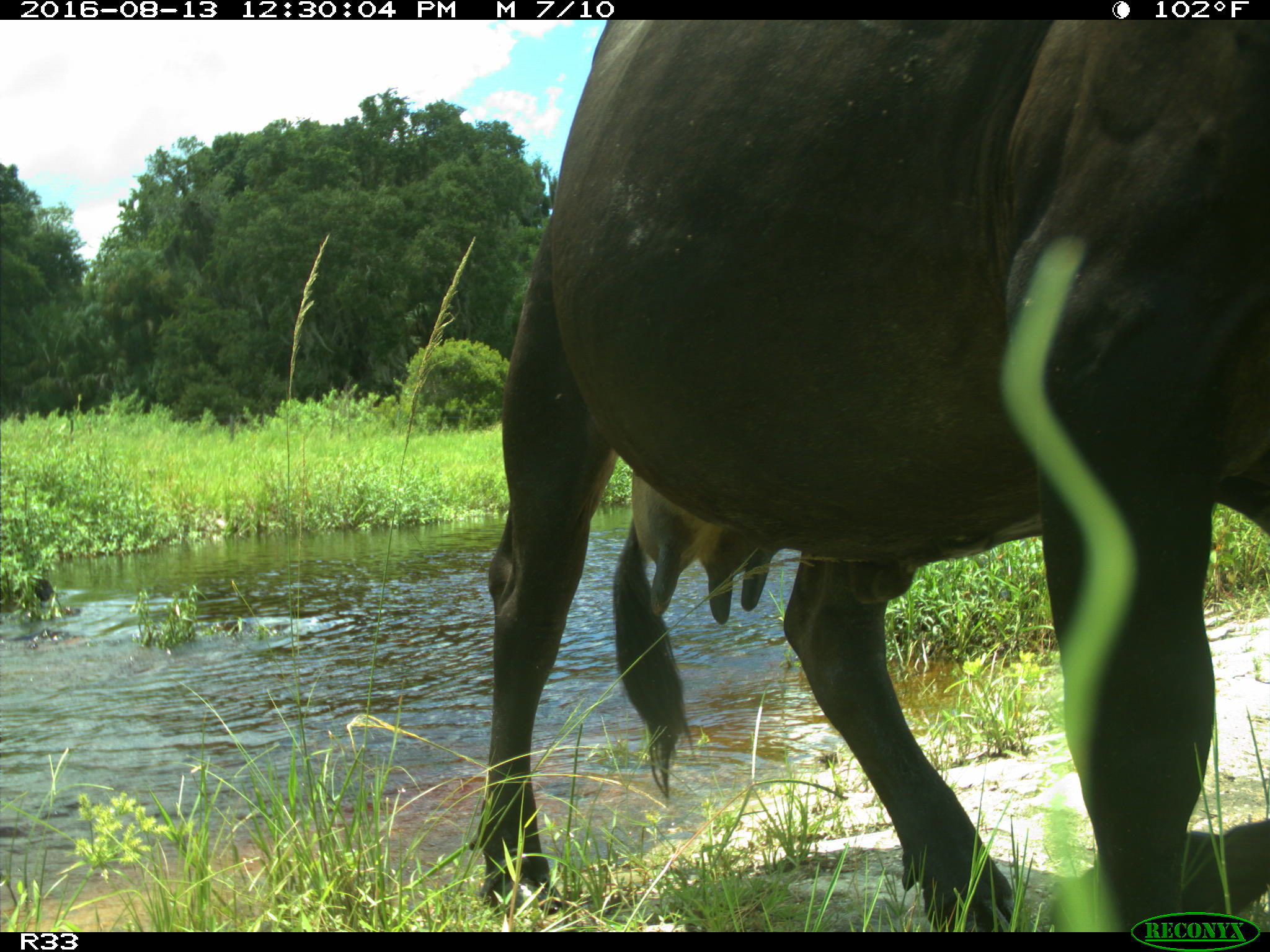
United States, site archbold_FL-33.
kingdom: Animalia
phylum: Chordata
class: Mammalia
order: Artiodactyla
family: Bovidae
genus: Bos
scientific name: Bos taurus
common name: domestic cow